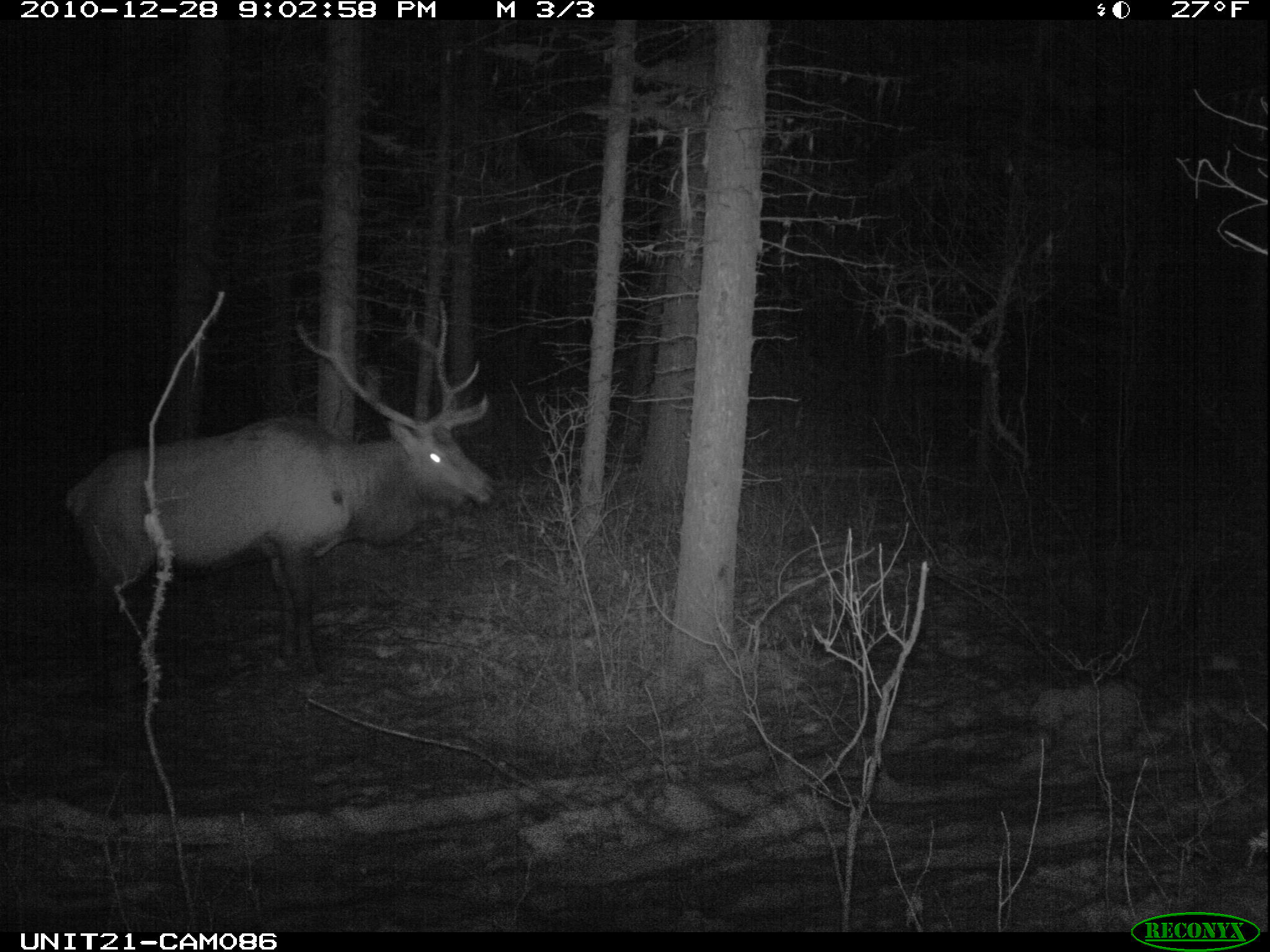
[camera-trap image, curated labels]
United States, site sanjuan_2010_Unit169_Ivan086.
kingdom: Animalia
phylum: Chordata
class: Mammalia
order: Artiodactyla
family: Cervidae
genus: Cervus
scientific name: Cervus elaphus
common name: red deer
Cervus elaphus (red deer).